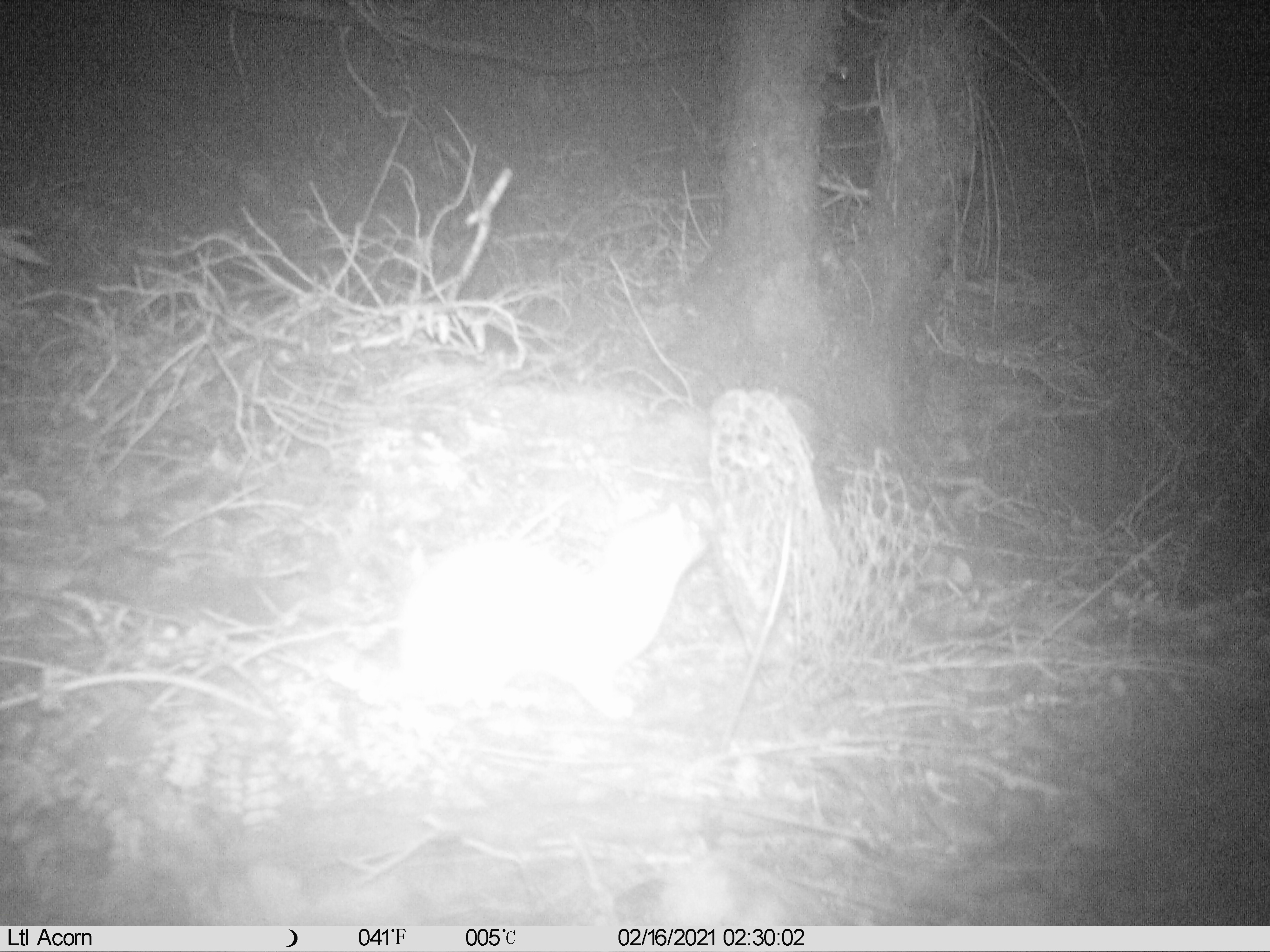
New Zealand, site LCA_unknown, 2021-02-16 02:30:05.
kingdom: Animalia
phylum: Chordata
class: Mammalia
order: Carnivora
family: Mustelidae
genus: Mustela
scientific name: Mustela erminea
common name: stoat